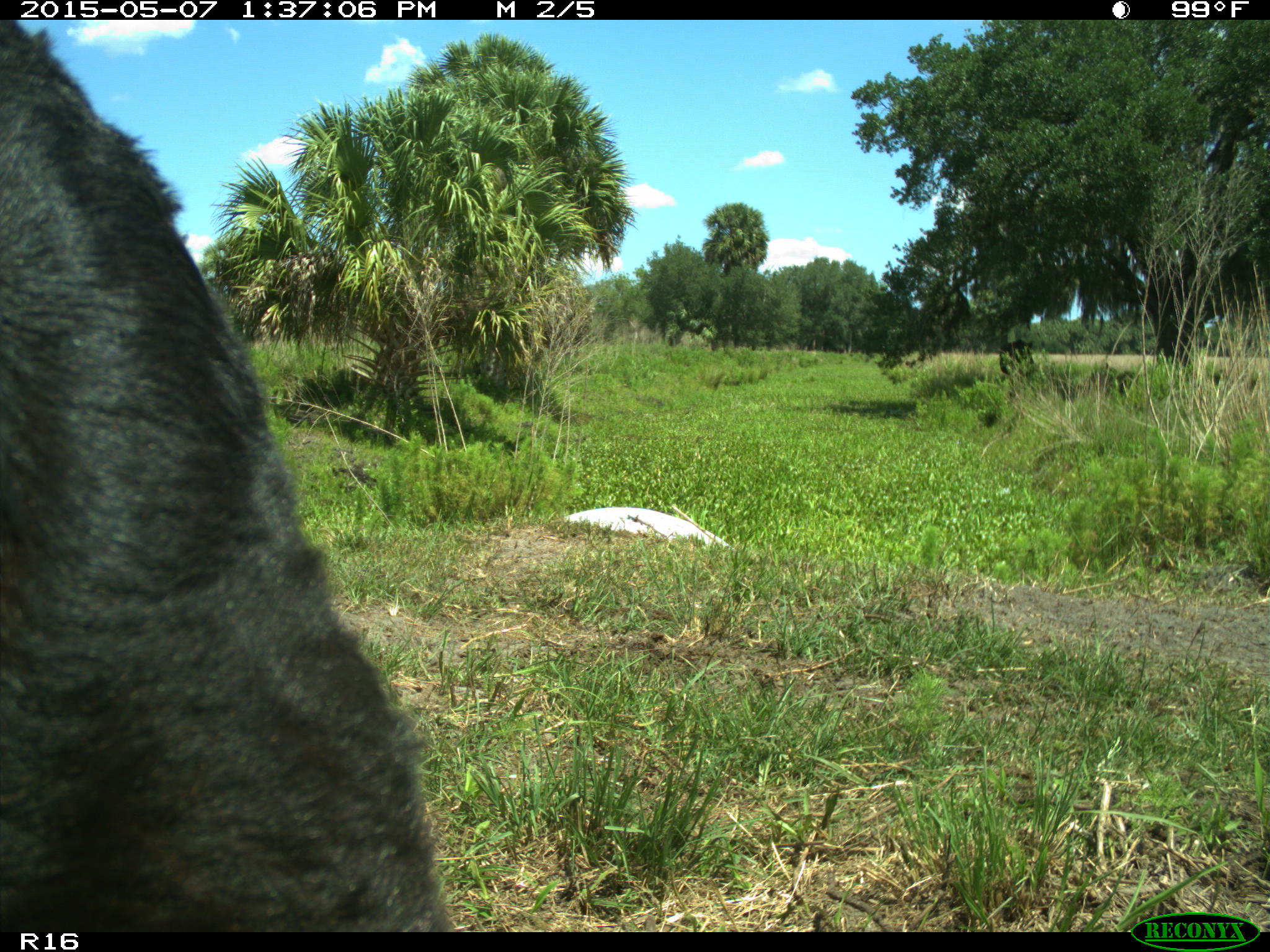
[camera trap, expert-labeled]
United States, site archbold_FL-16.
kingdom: Animalia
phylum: Chordata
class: Mammalia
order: Artiodactyla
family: Bovidae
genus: Bos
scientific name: Bos taurus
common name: domestic cow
Bos taurus (domestic cow).